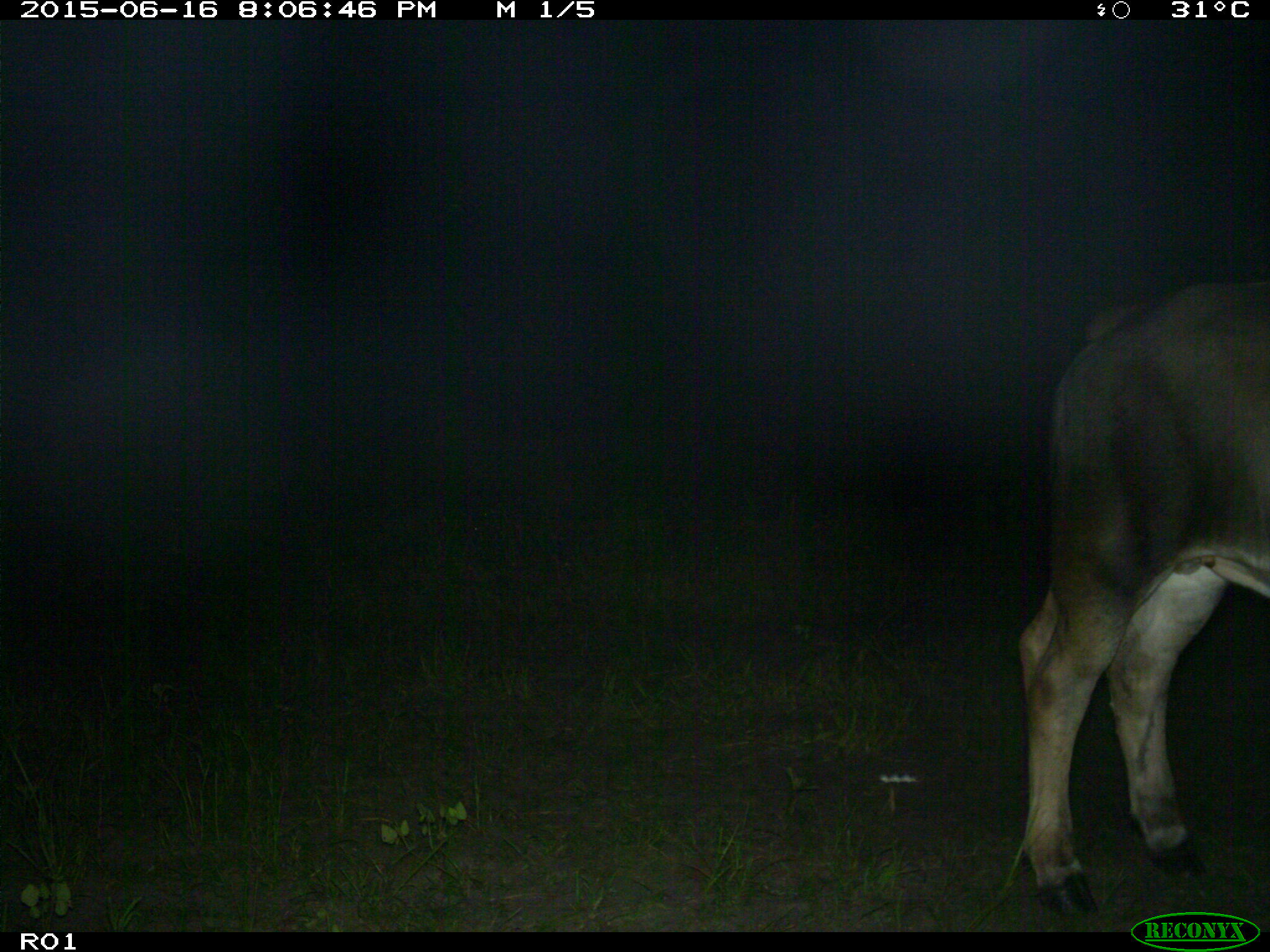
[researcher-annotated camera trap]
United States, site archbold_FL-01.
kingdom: Animalia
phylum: Chordata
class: Mammalia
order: Artiodactyla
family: Bovidae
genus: Bos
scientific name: Bos taurus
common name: domestic cow